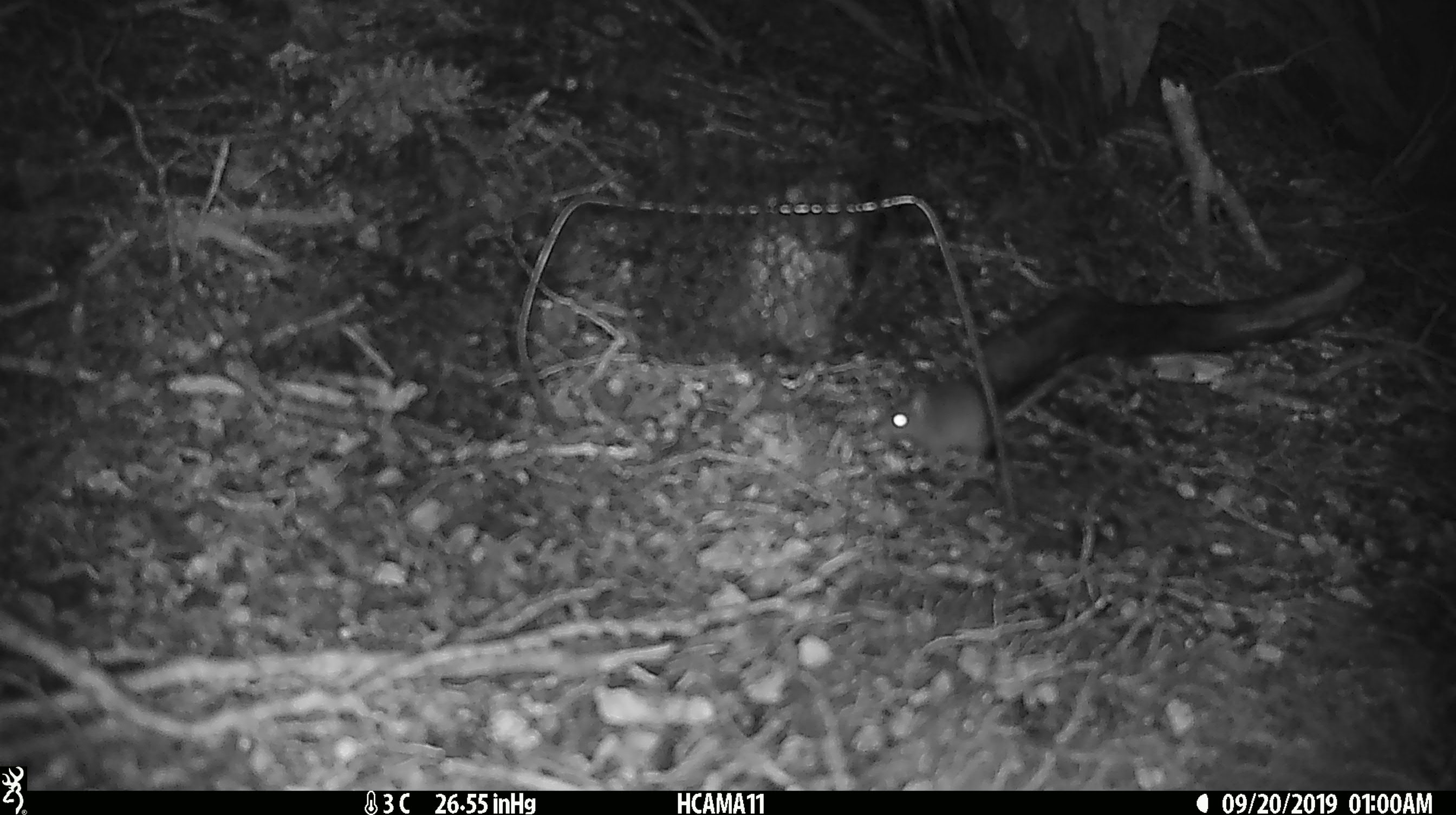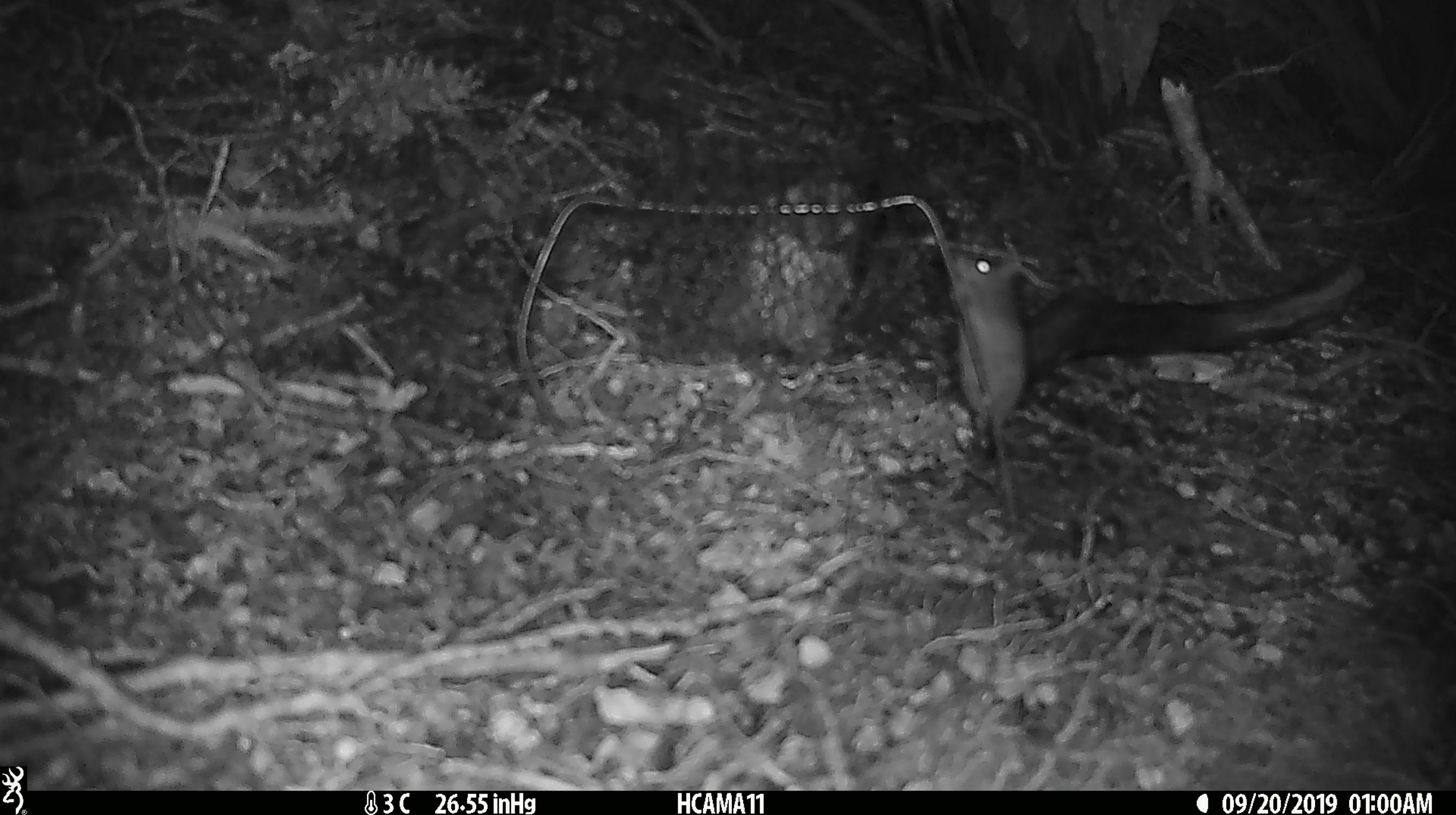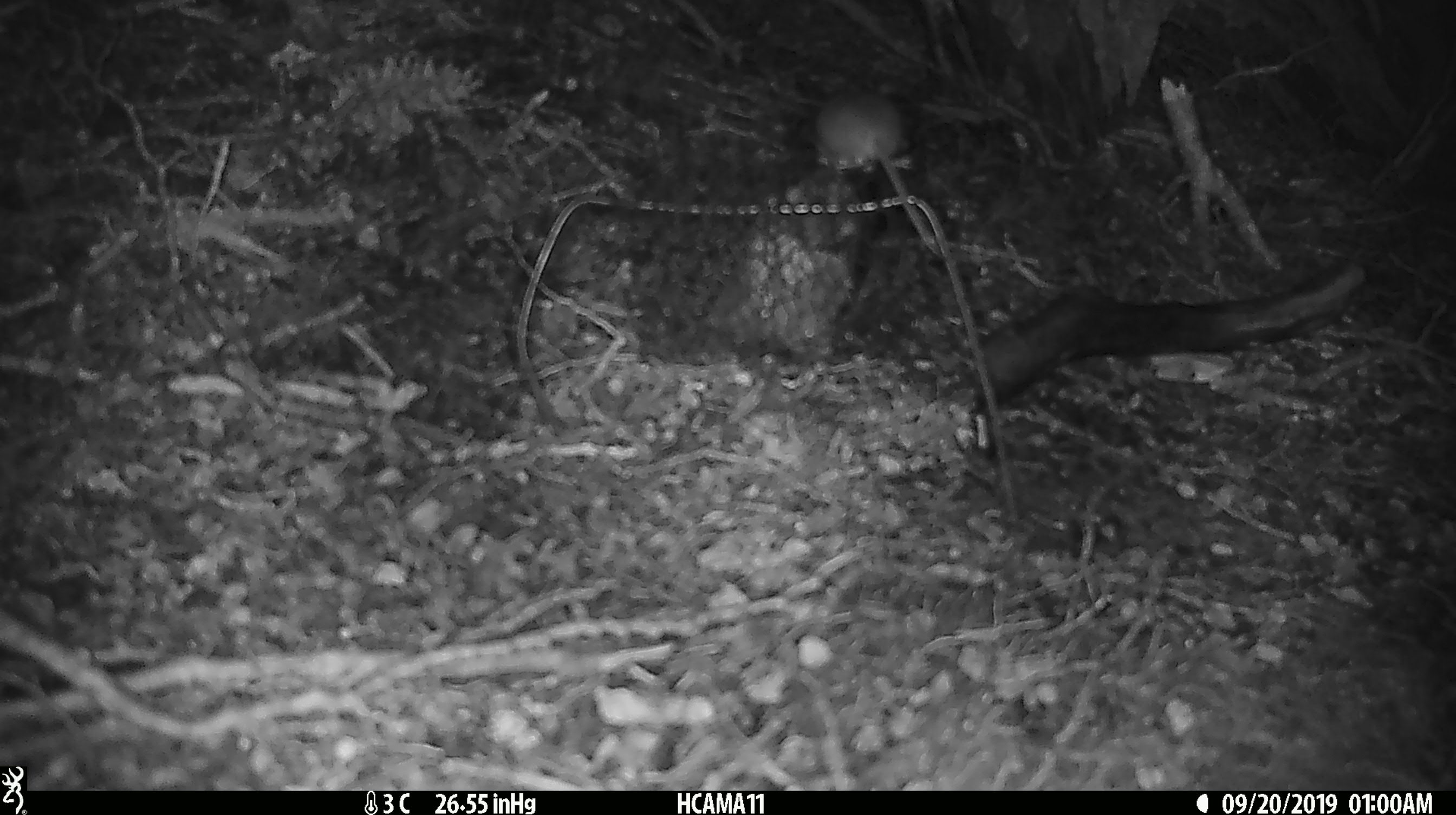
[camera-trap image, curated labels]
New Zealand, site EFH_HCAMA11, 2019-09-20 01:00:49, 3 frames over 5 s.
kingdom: Animalia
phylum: Chordata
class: Mammalia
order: Rodentia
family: Muridae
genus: Mus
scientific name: Mus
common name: mouse